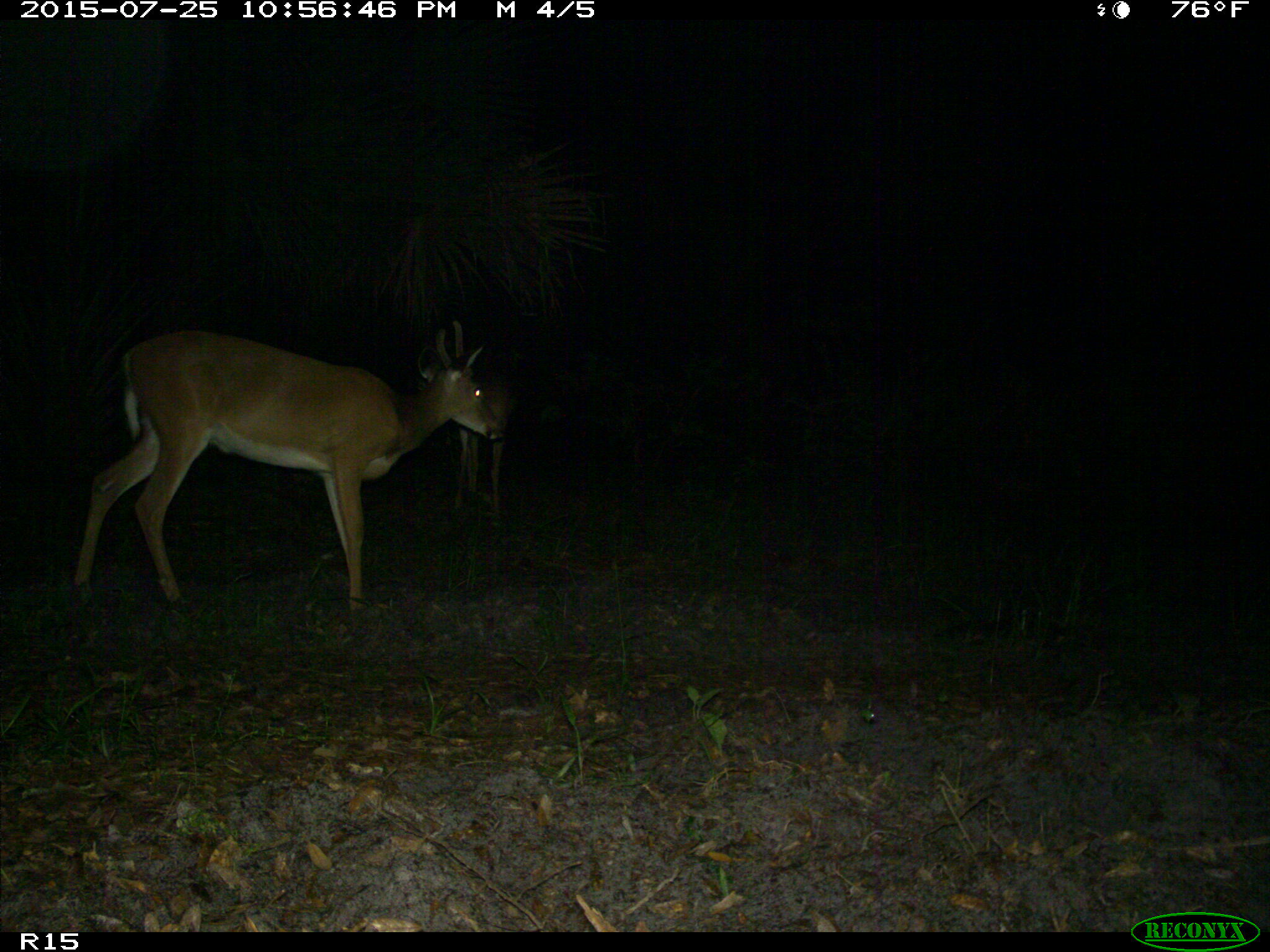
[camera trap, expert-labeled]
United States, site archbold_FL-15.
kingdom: Animalia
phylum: Chordata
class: Mammalia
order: Artiodactyla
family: Cervidae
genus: Odocoileus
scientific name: Odocoileus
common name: deer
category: unidentified deer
Unidentified deer (deer) (Odocoileus).